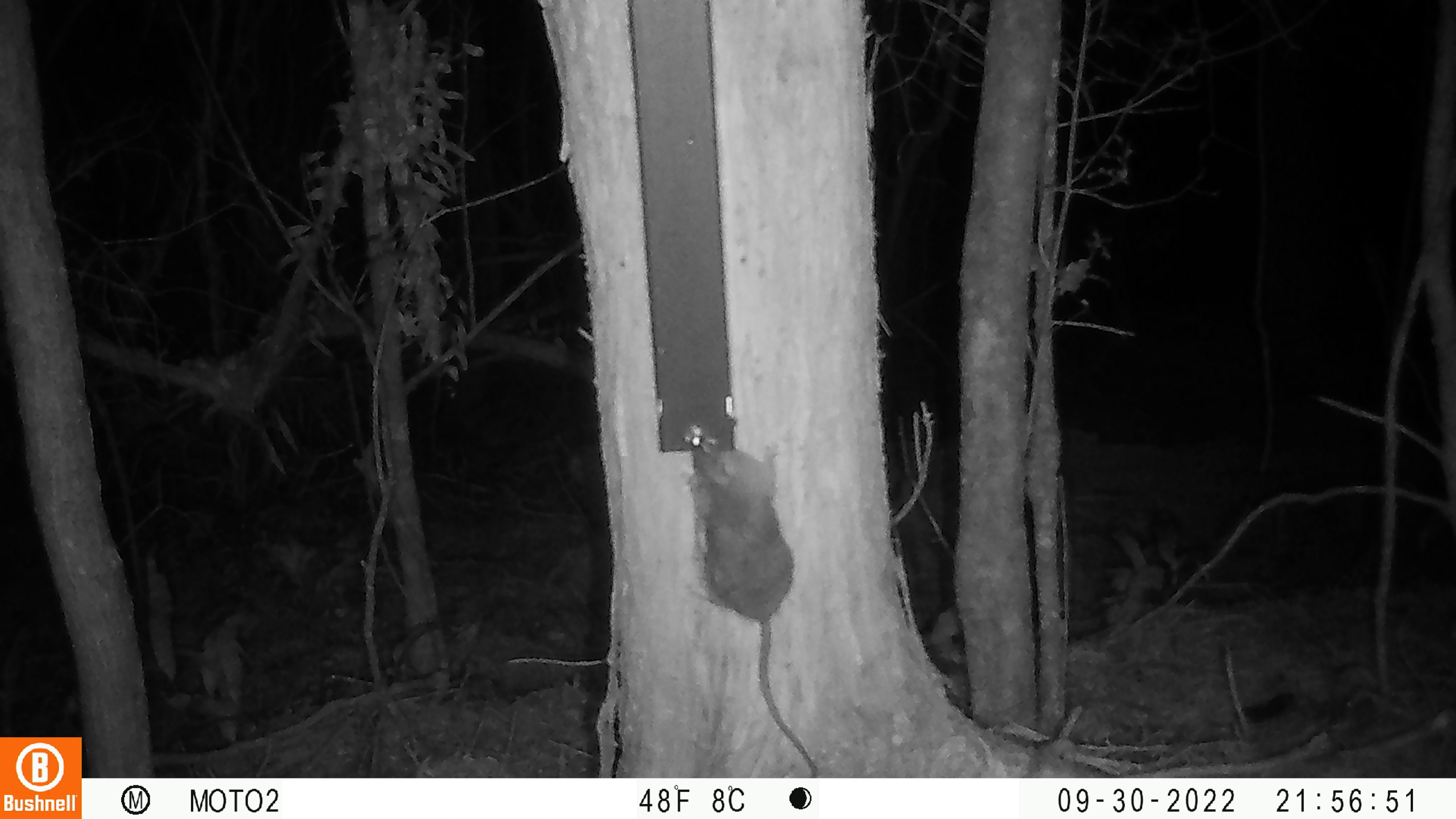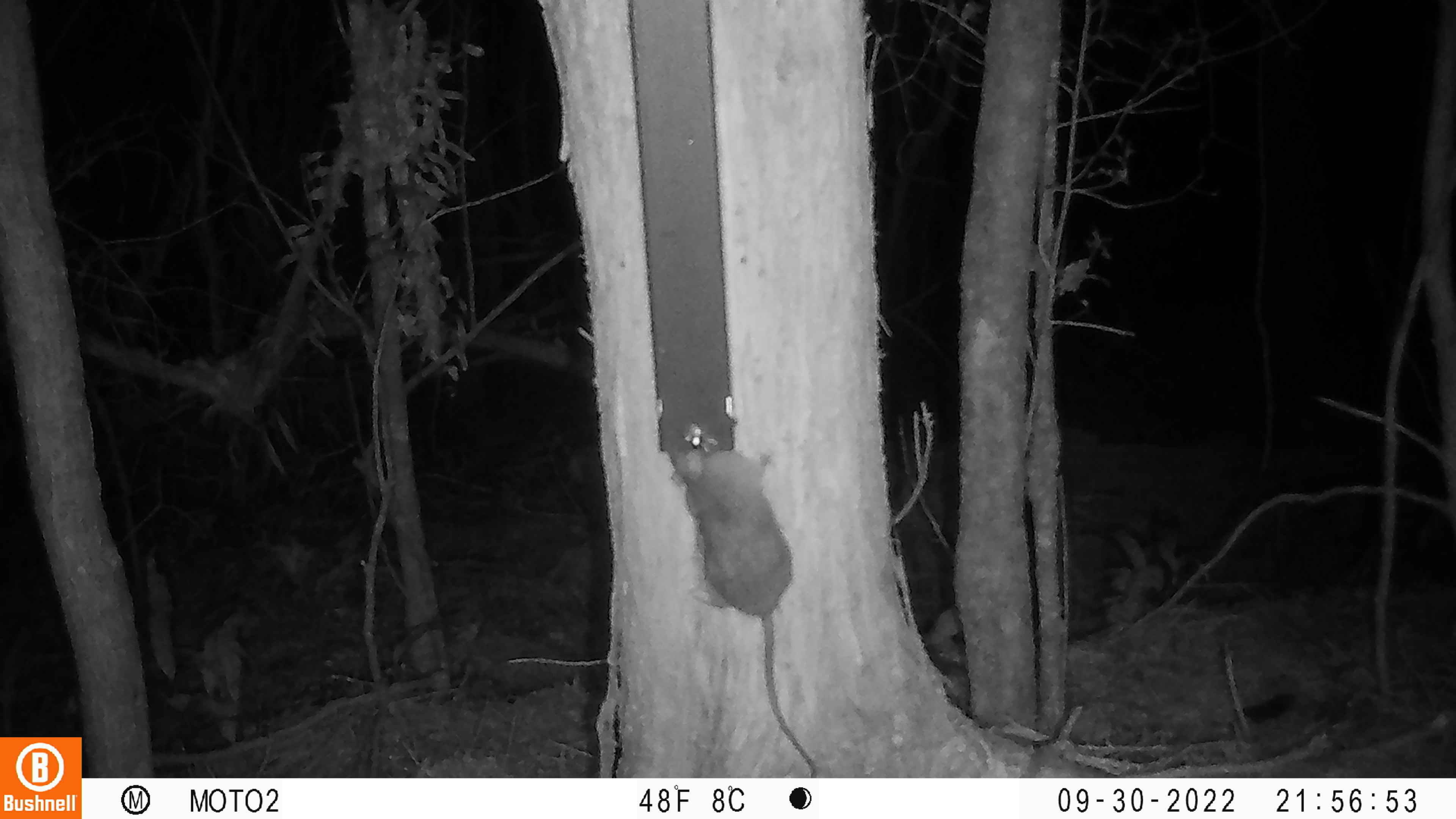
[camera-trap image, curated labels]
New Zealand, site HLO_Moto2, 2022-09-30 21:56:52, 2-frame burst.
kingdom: Animalia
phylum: Chordata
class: Mammalia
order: Rodentia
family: Muridae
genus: Rattus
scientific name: Rattus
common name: rat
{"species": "rat (Rattus)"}